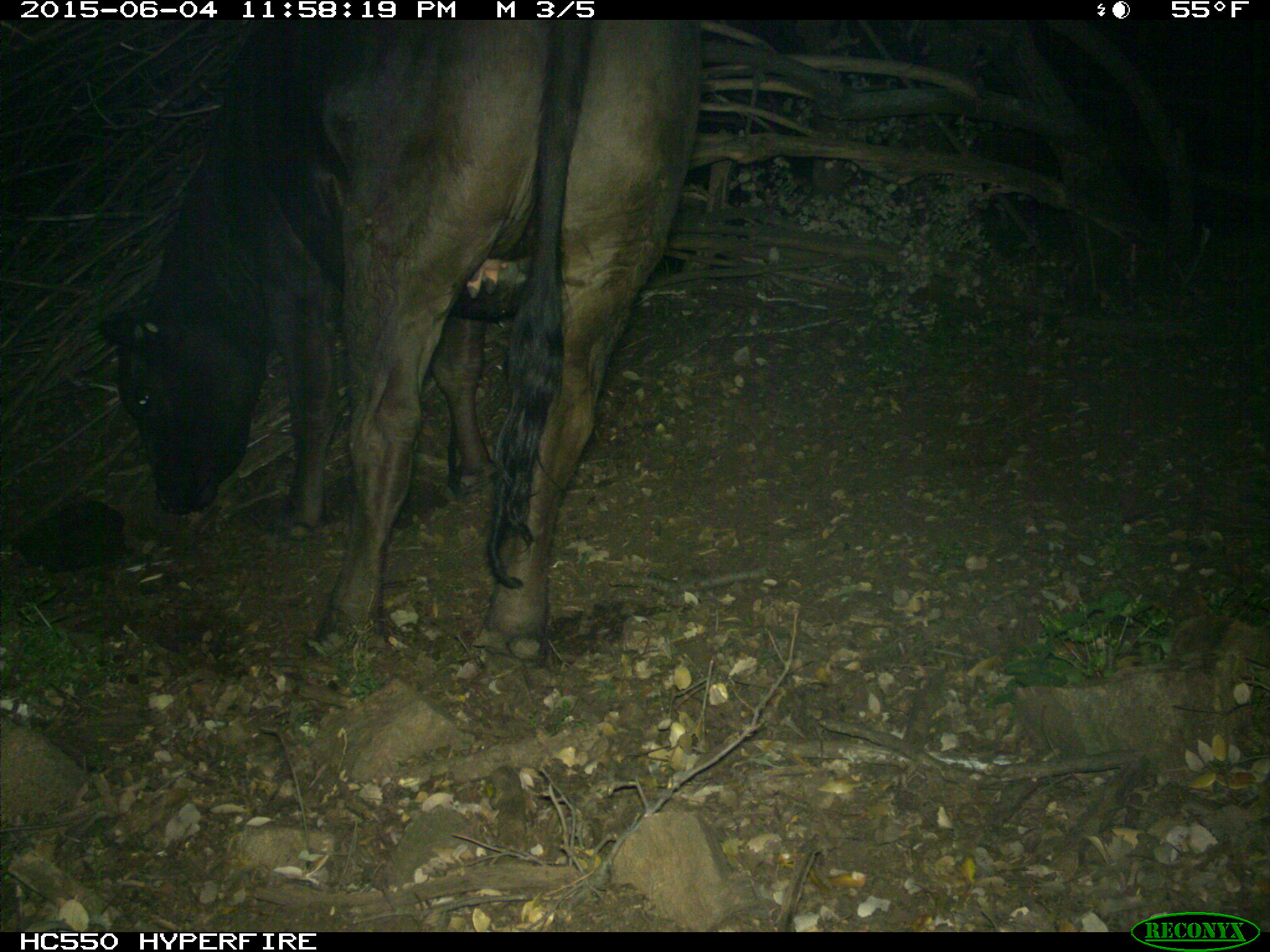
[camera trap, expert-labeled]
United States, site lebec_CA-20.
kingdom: Animalia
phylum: Chordata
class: Mammalia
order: Artiodactyla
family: Bovidae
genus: Bos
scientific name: Bos taurus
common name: domestic cow